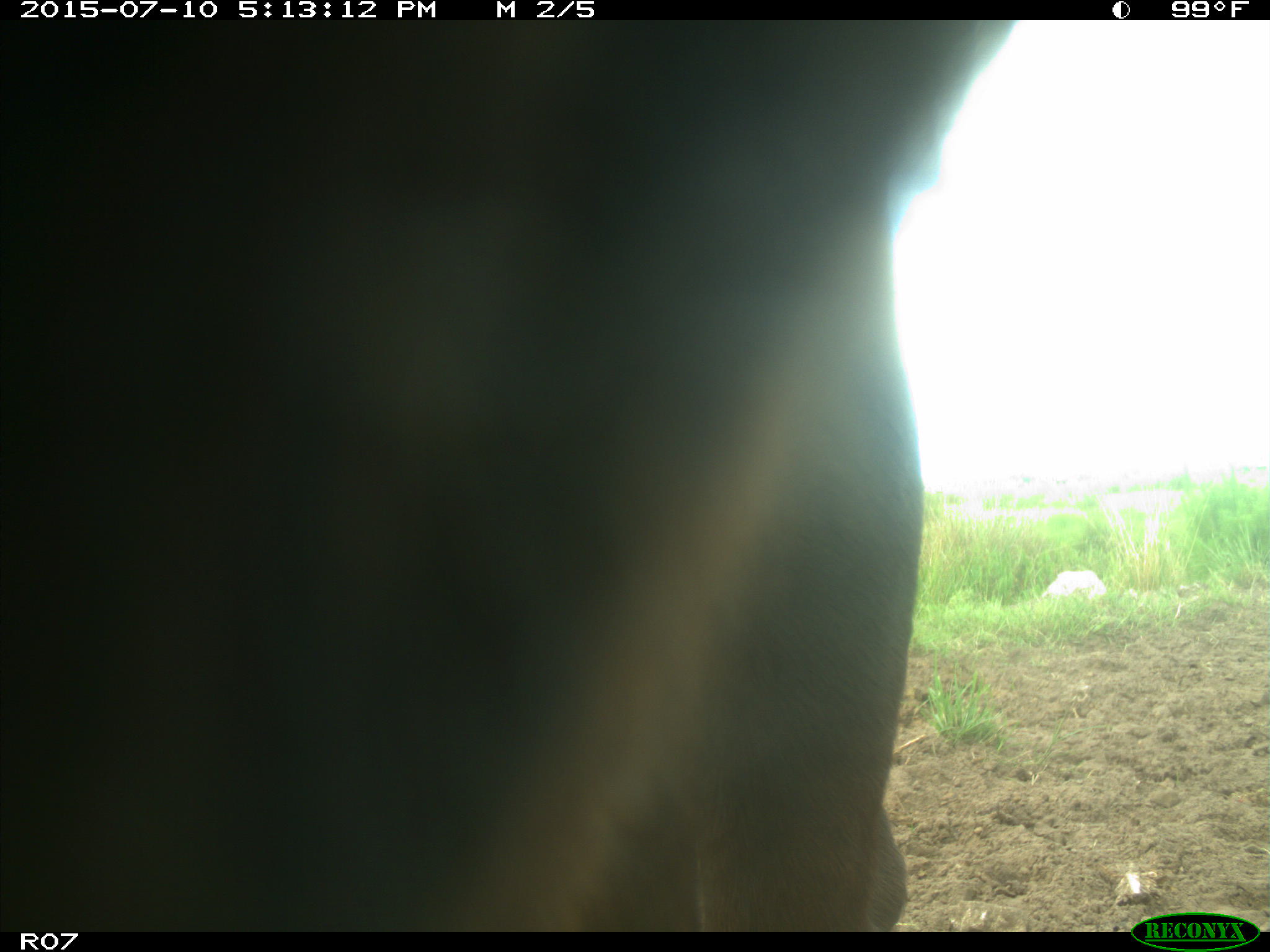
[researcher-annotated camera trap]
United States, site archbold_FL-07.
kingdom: Animalia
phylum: Chordata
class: Mammalia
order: Artiodactyla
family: Bovidae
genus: Bos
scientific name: Bos taurus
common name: domestic cow